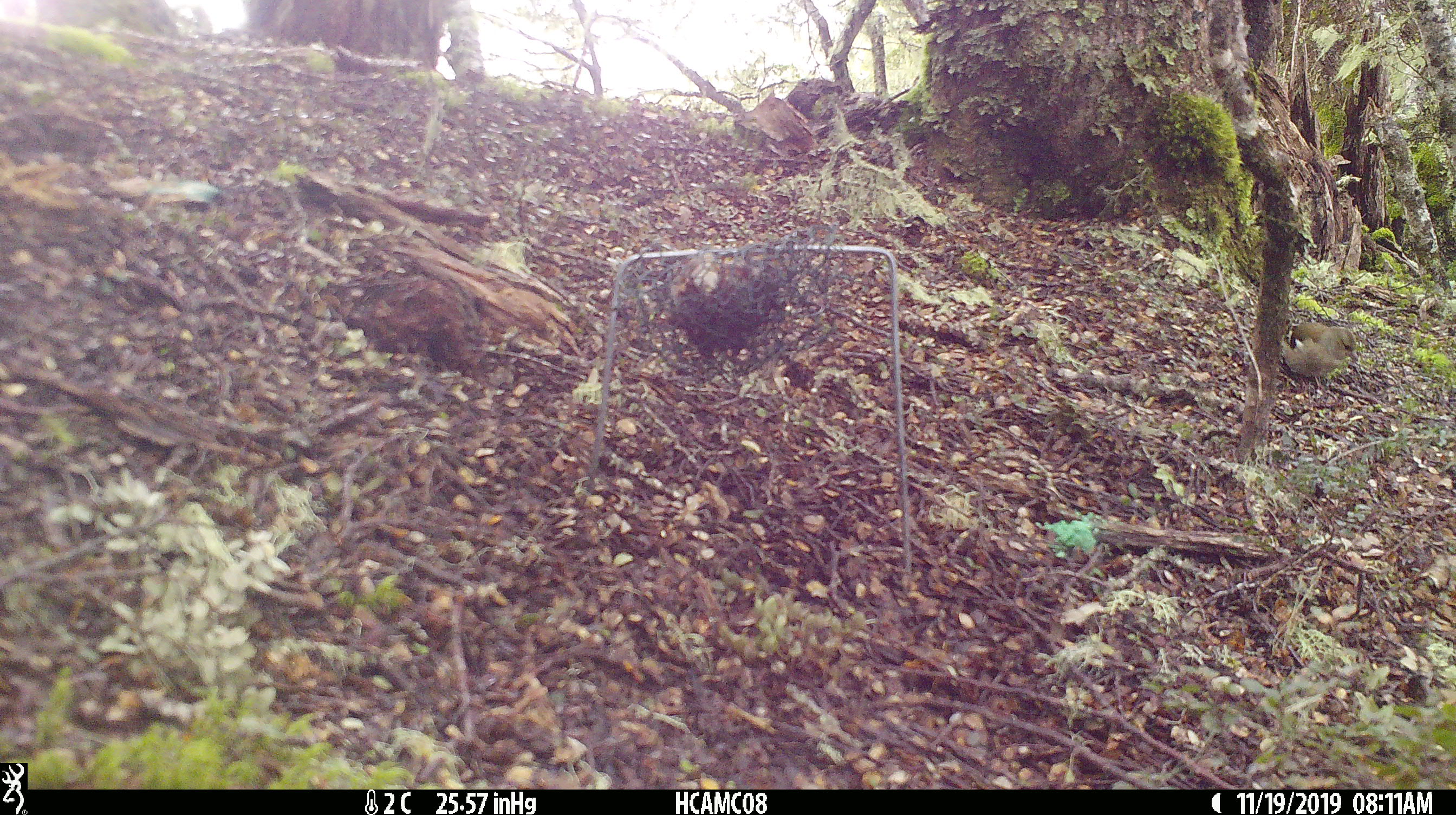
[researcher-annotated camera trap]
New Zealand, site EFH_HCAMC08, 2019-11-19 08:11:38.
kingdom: Animalia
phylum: Chordata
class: Aves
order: Passeriformes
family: Fringillidae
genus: Carduelis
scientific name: Carduelis carduelis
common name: european goldfinch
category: goldfinch